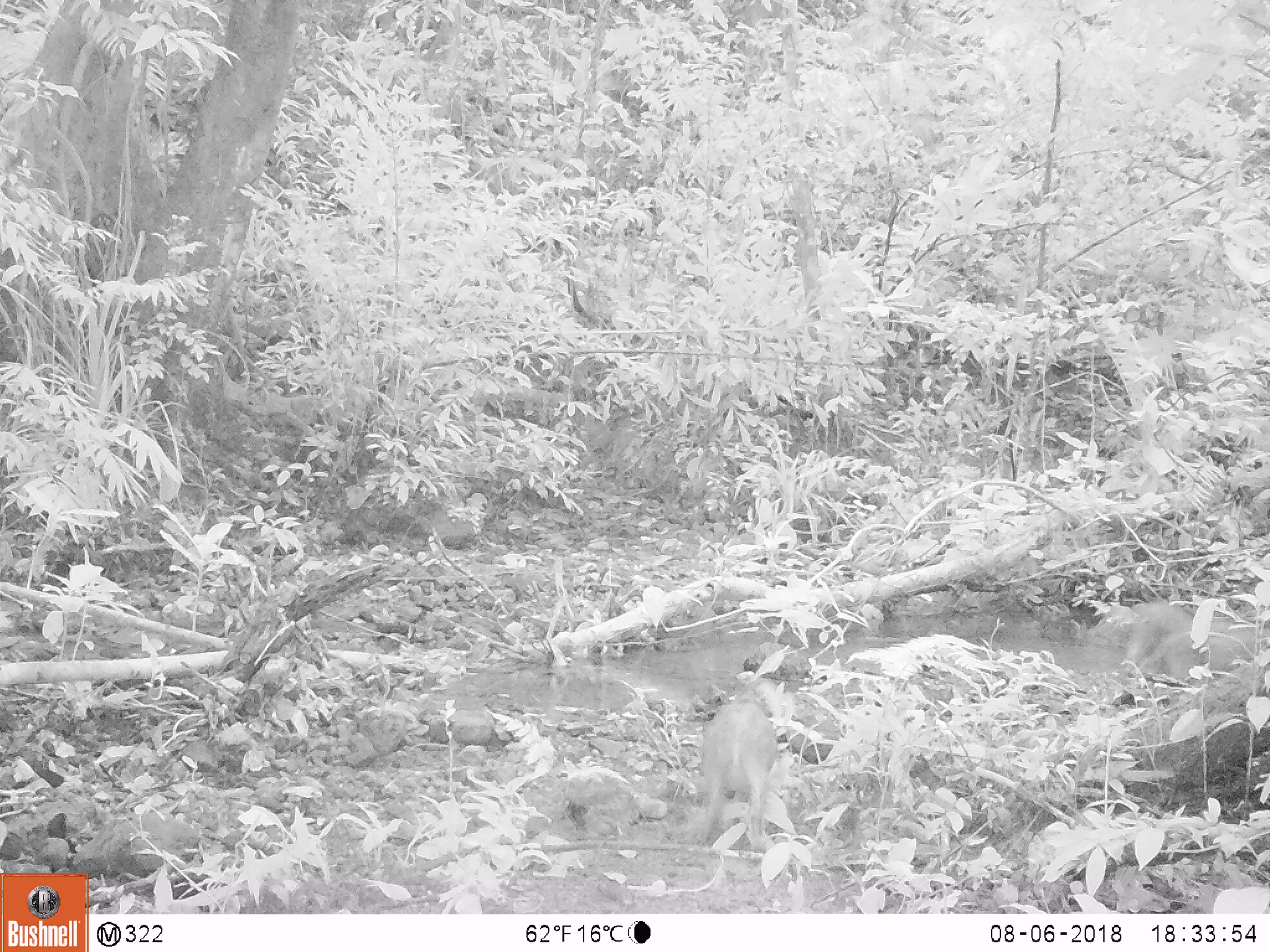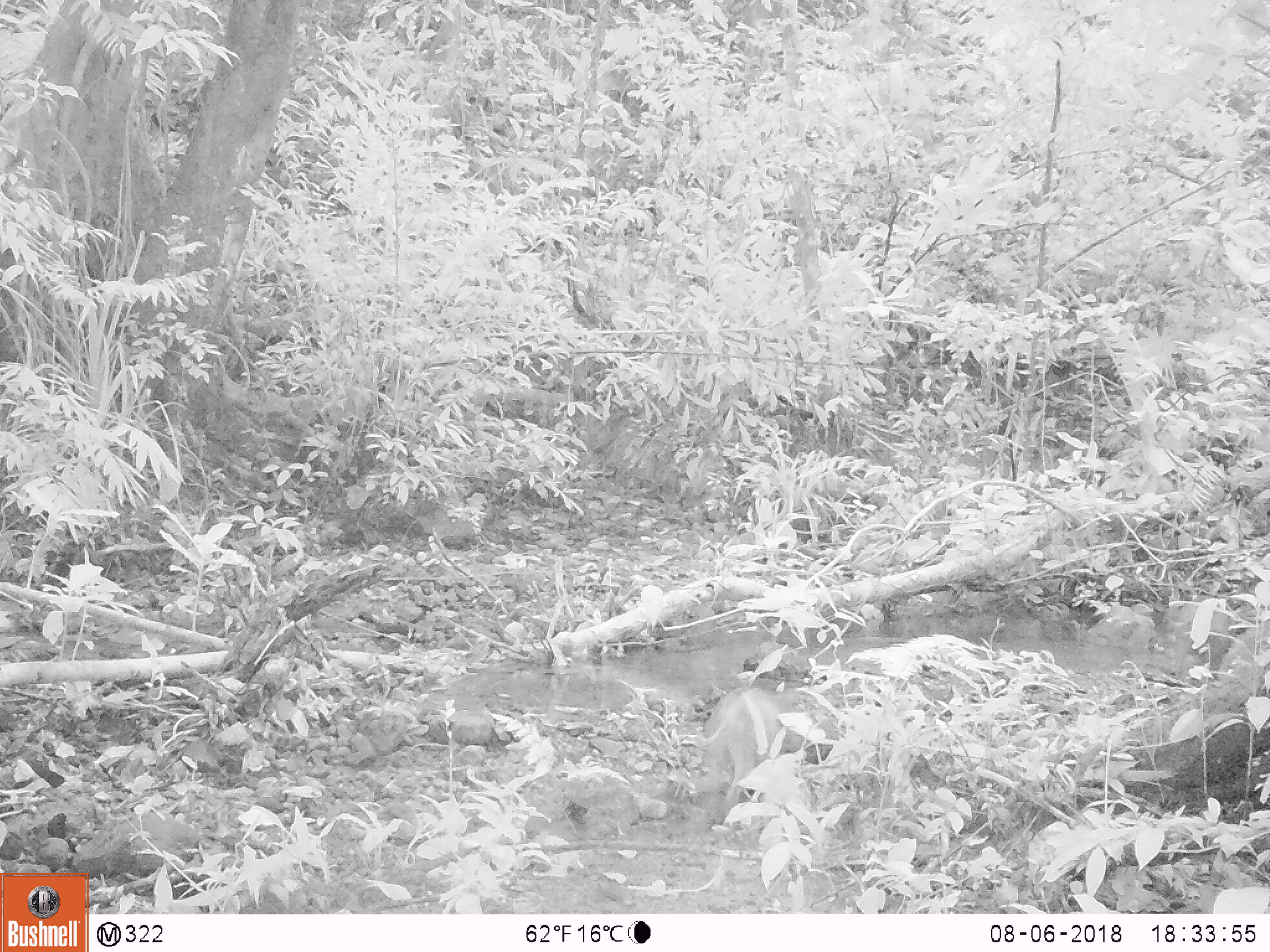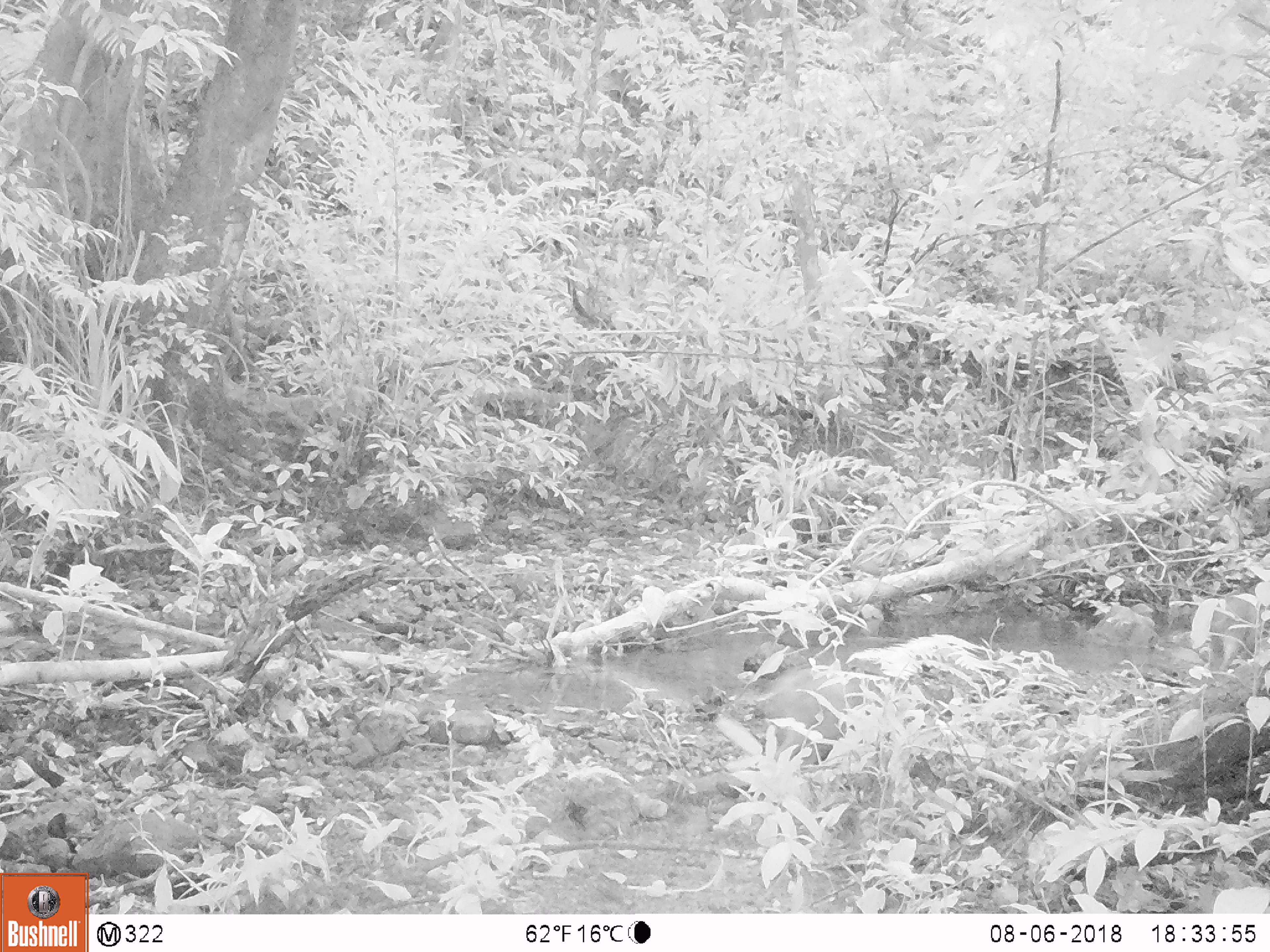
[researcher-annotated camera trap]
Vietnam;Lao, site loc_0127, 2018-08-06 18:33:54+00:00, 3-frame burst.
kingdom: Animalia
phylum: Chordata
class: Mammalia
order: Artiodactyla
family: Suidae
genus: Sus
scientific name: Sus scrofa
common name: eurasian wild pig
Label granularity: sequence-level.